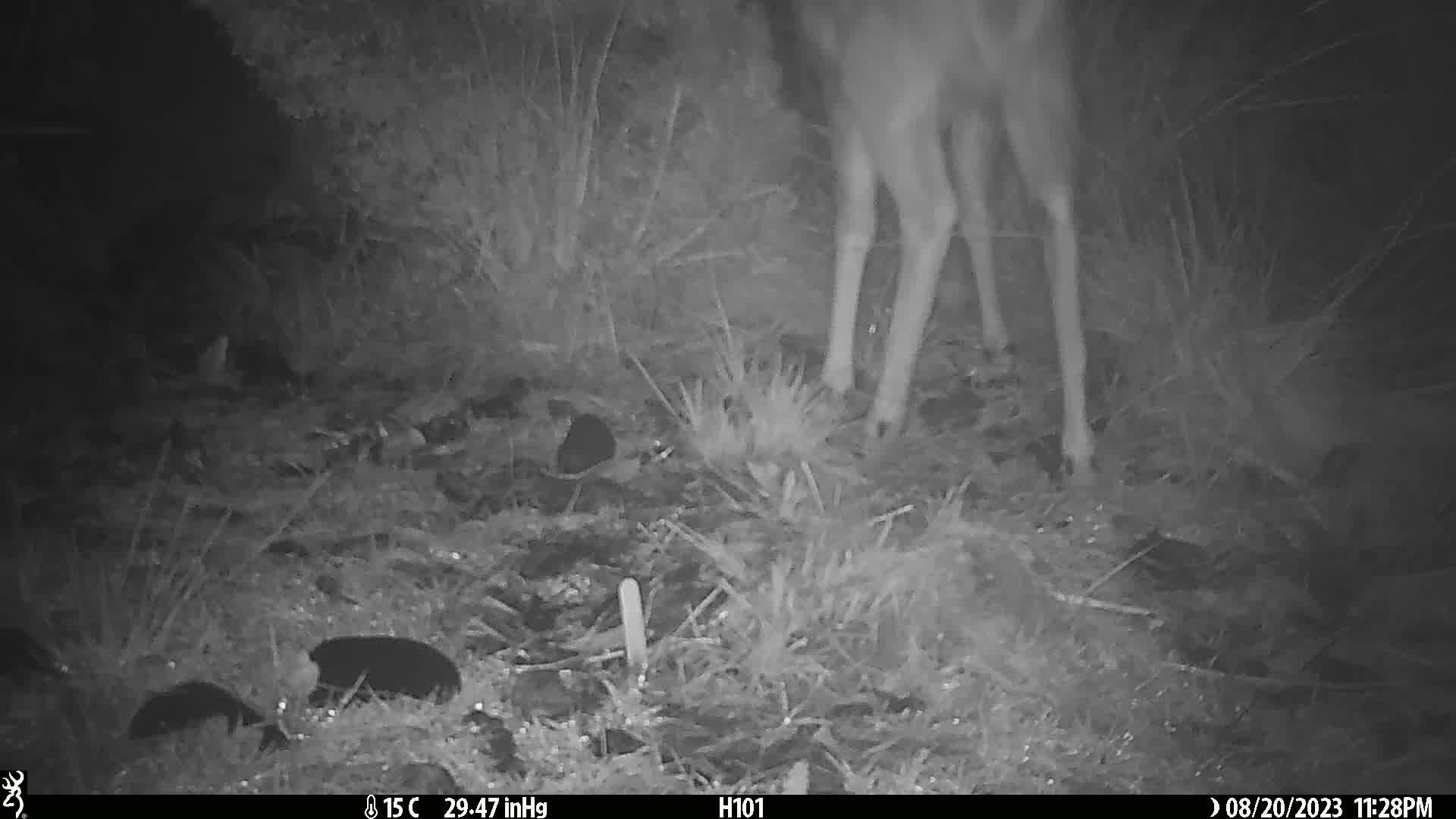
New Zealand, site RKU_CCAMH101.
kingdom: Animalia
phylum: Chordata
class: Mammalia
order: Artiodactyla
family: Cervidae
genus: Odocoileus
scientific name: Odocoileus virginianus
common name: white-tailed deer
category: white tailed deer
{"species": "white tailed deer (white-tailed deer) (Odocoileus virginianus)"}